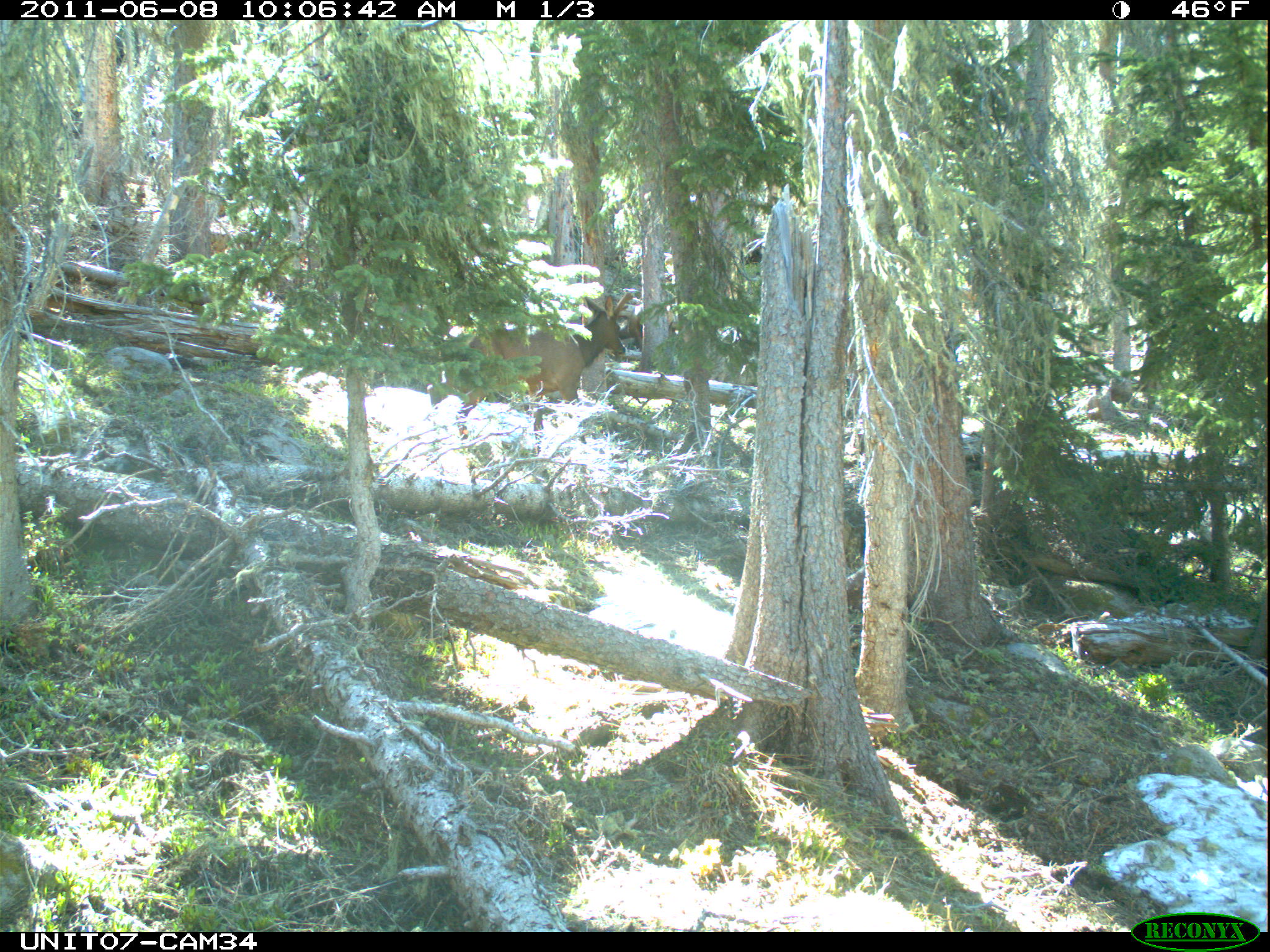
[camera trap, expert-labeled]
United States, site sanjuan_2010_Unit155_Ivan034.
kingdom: Animalia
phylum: Chordata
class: Mammalia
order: Artiodactyla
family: Cervidae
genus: Cervus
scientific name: Cervus elaphus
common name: red deer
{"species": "Cervus elaphus (red deer)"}